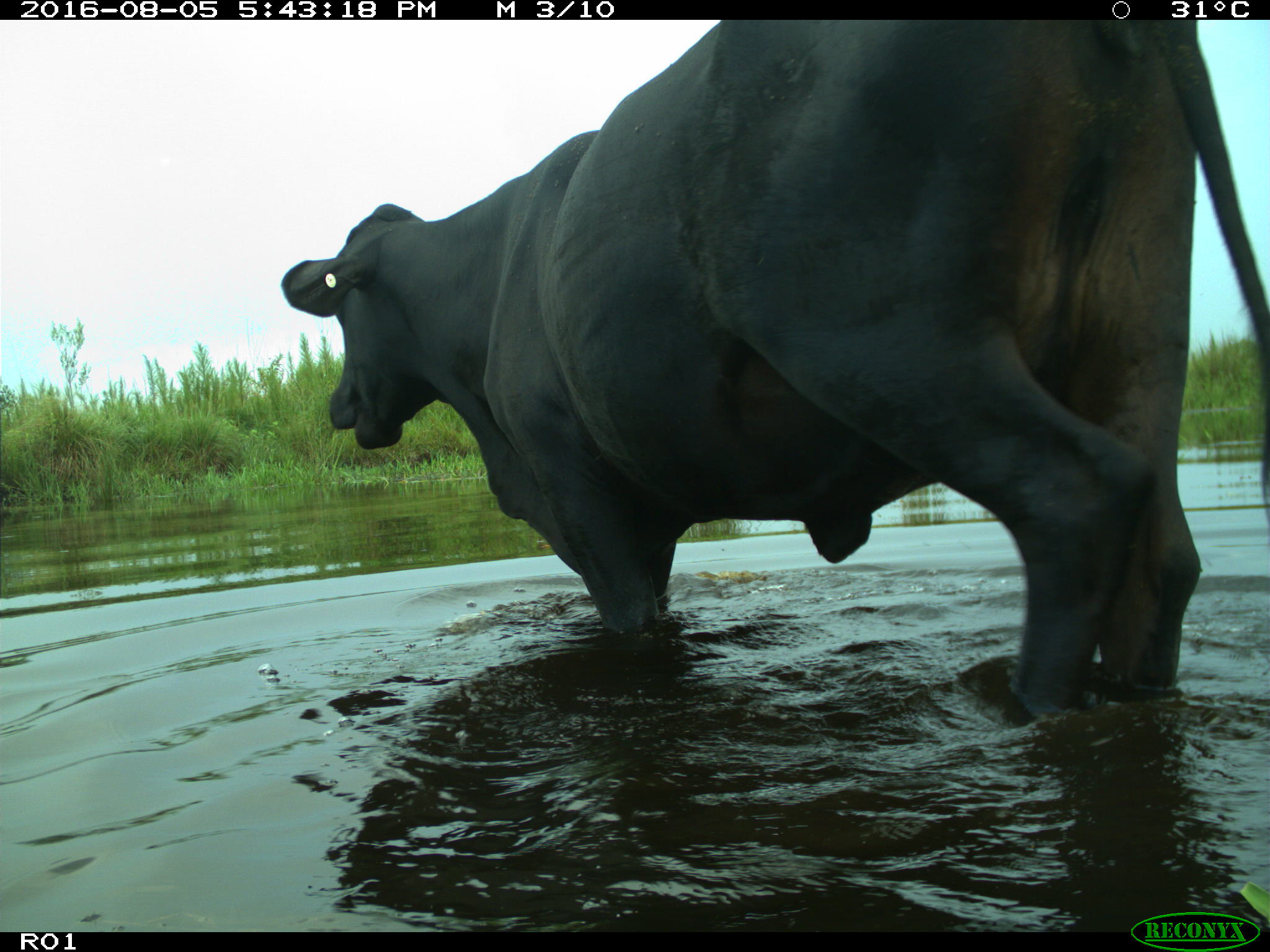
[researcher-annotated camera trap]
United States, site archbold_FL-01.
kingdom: Animalia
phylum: Chordata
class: Mammalia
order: Artiodactyla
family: Bovidae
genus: Bos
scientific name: Bos taurus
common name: domestic cow